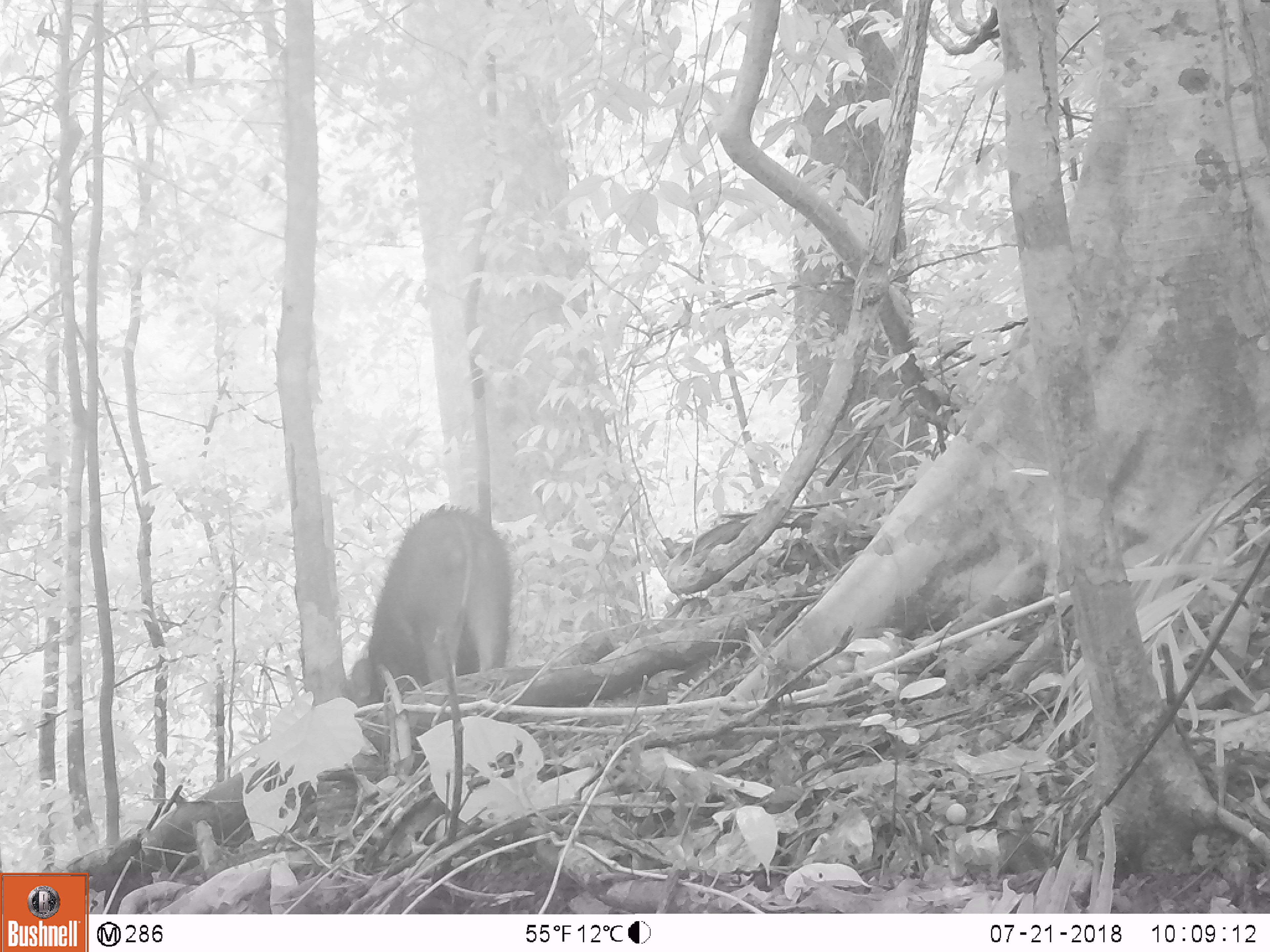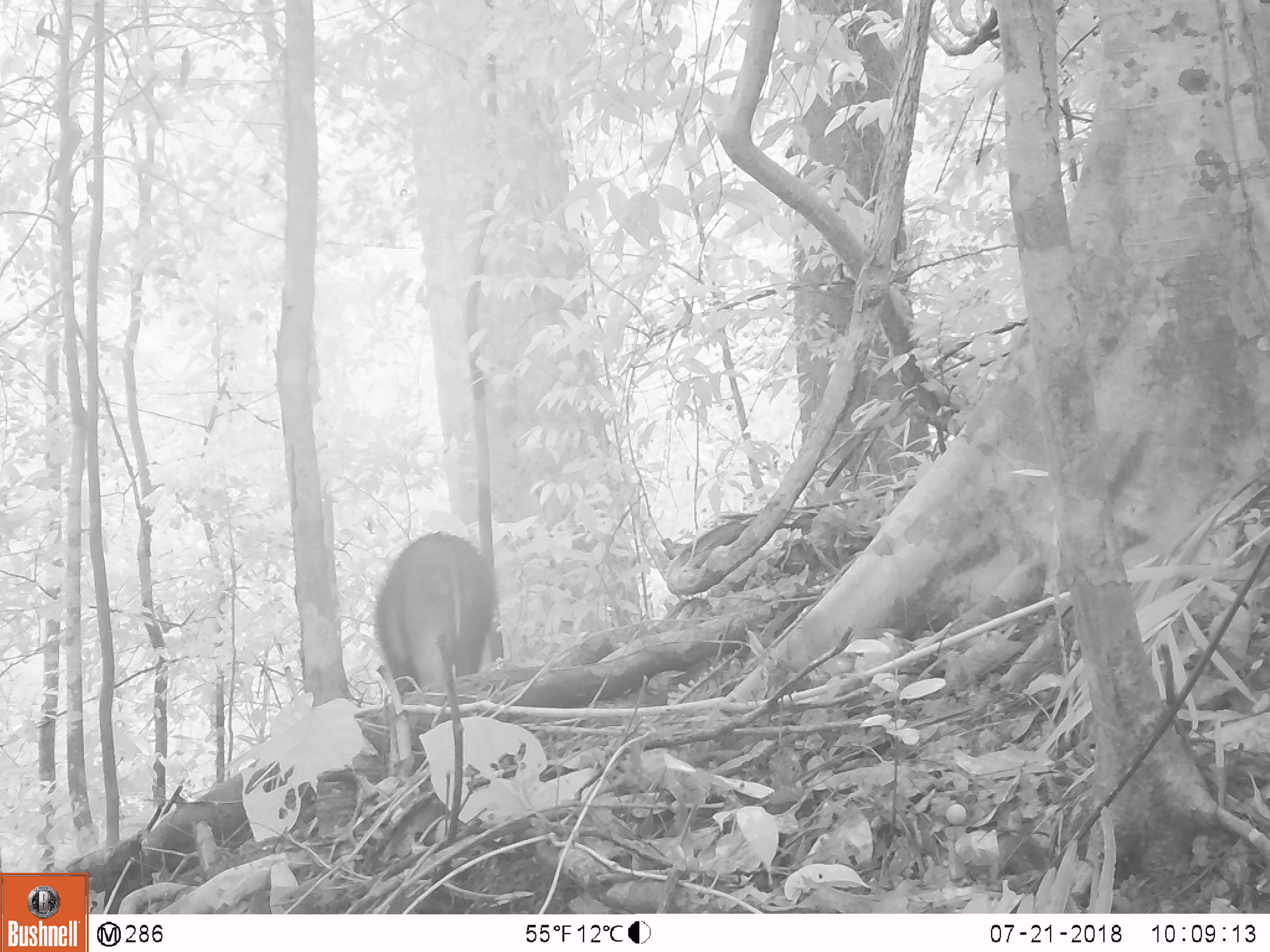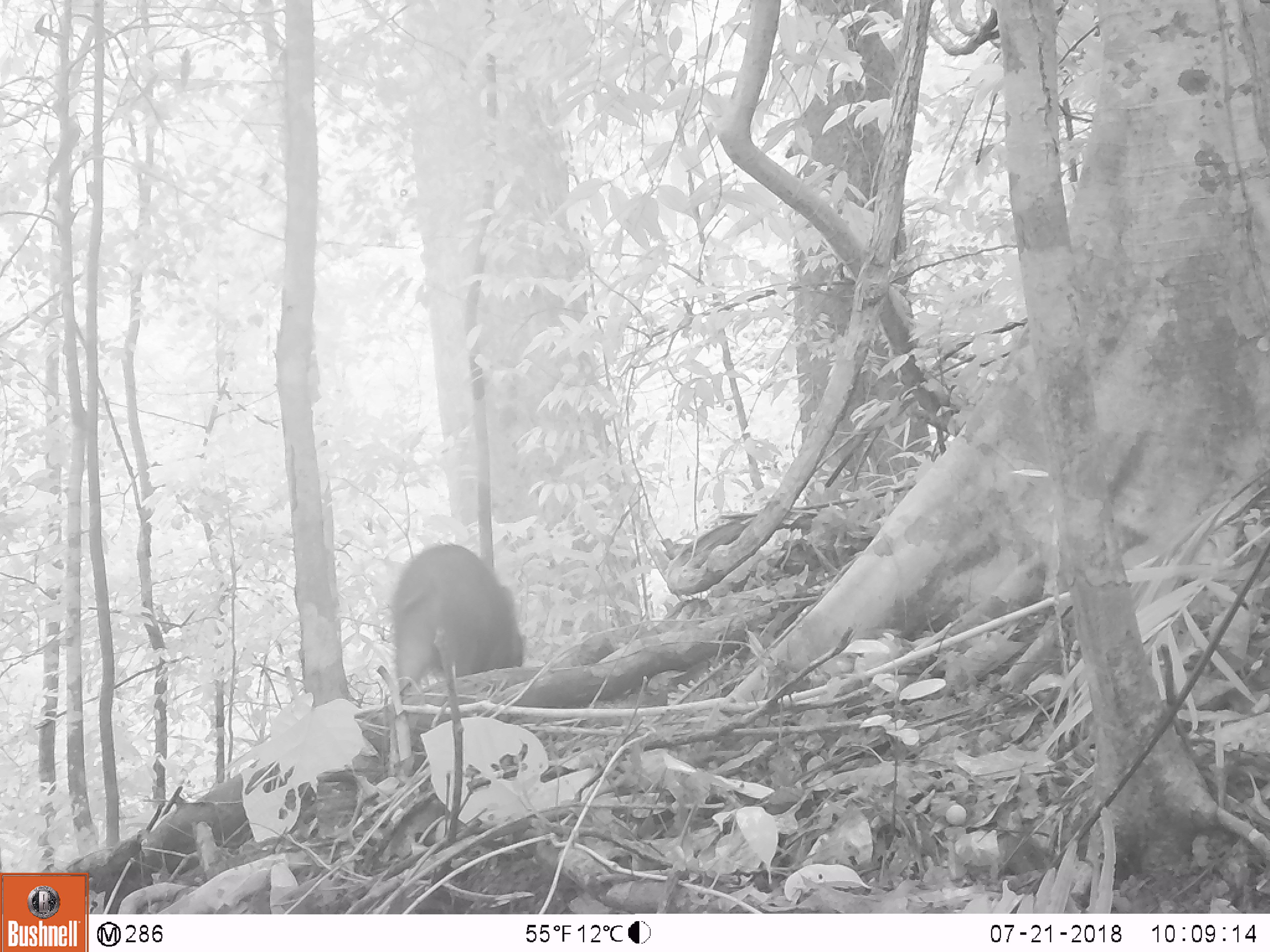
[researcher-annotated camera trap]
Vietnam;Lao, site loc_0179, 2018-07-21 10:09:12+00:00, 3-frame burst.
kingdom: Animalia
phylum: Chordata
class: Mammalia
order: Artiodactyla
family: Suidae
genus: Sus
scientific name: Sus scrofa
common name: eurasian wild pig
Eurasian wild pig (Sus scrofa). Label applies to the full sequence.